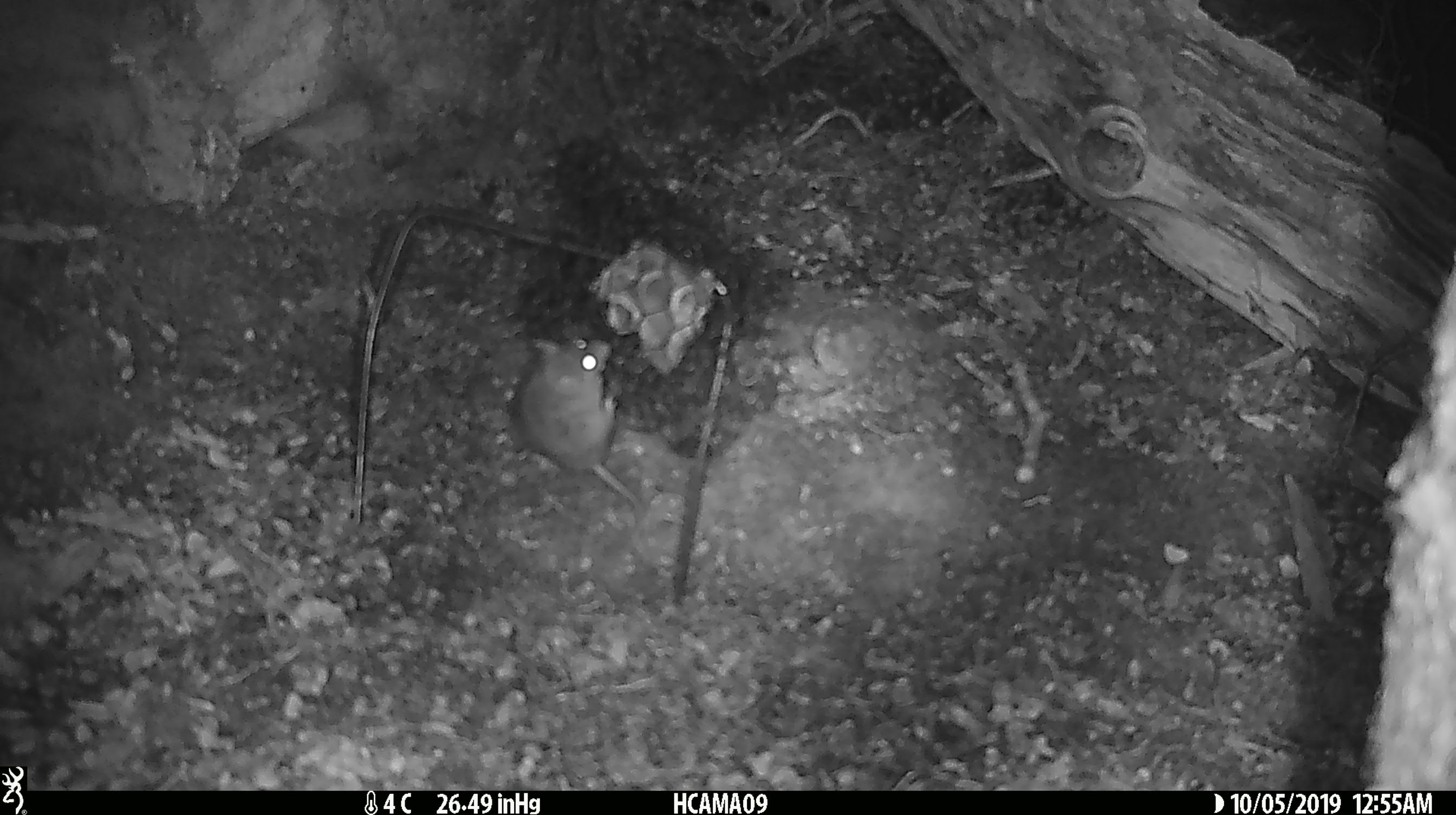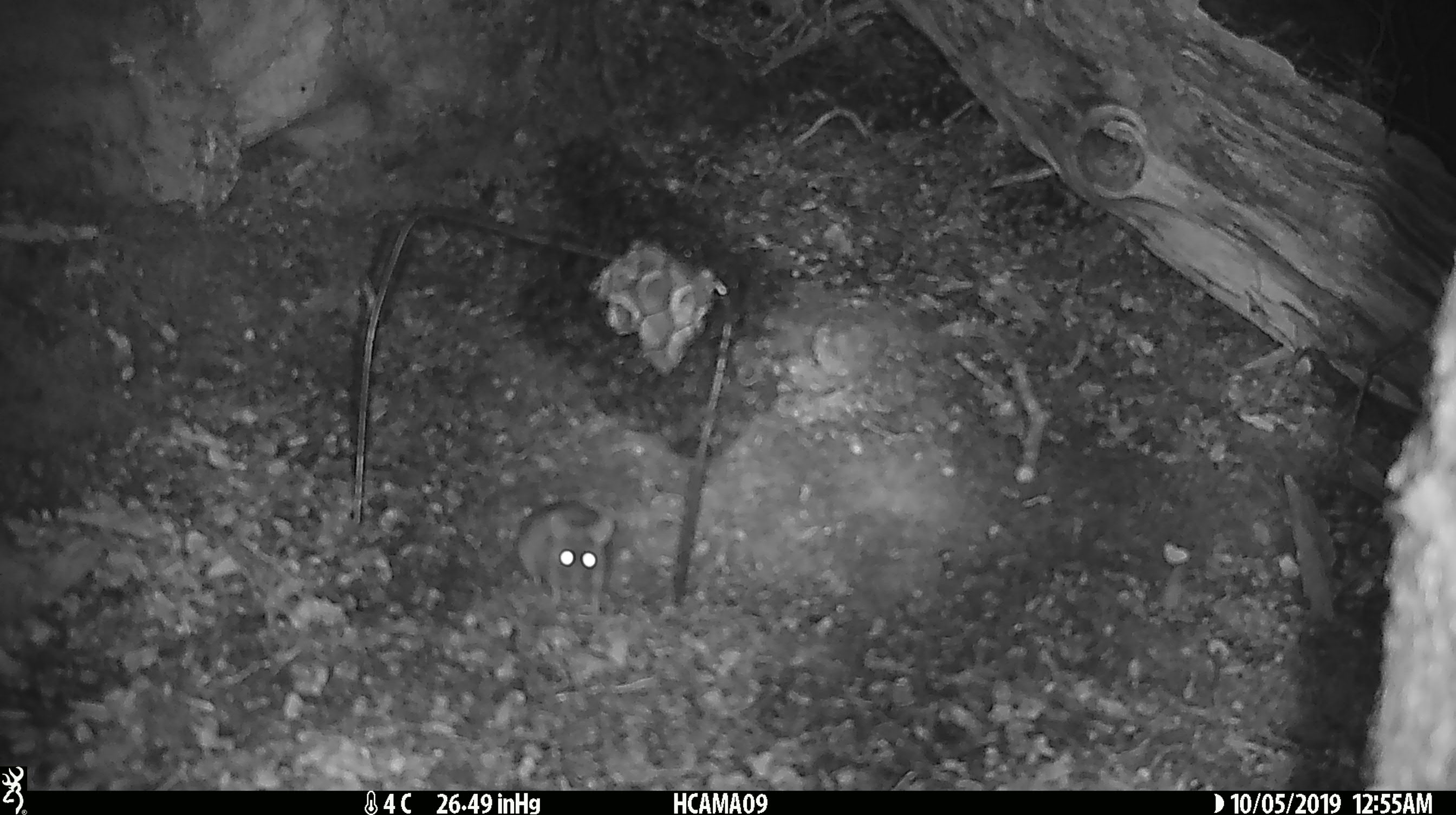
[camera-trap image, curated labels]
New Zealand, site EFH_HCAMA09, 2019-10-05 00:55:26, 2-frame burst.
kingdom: Animalia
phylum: Chordata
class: Mammalia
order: Rodentia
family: Muridae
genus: Mus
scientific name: Mus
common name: mouse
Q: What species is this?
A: Mouse (Mus).